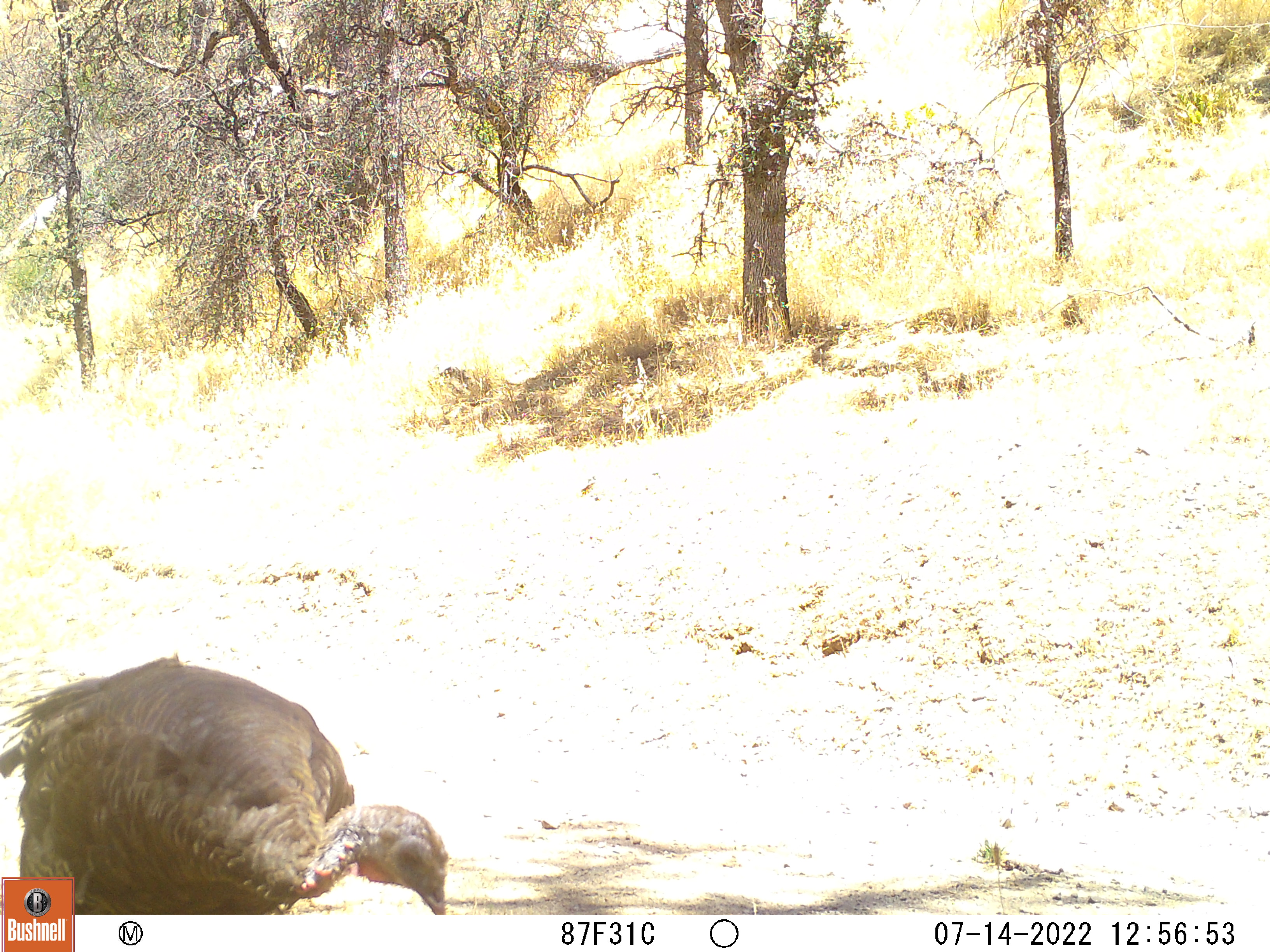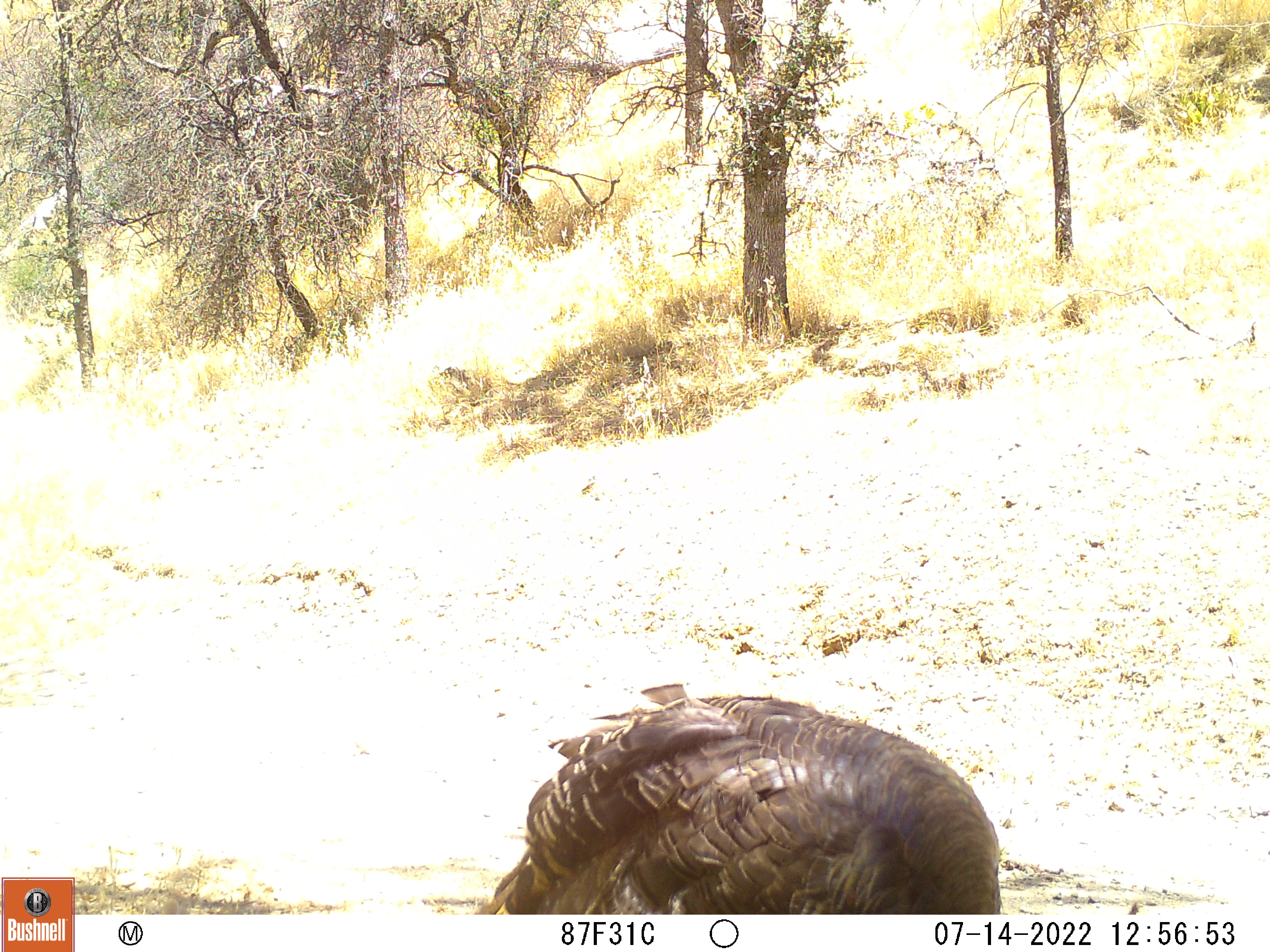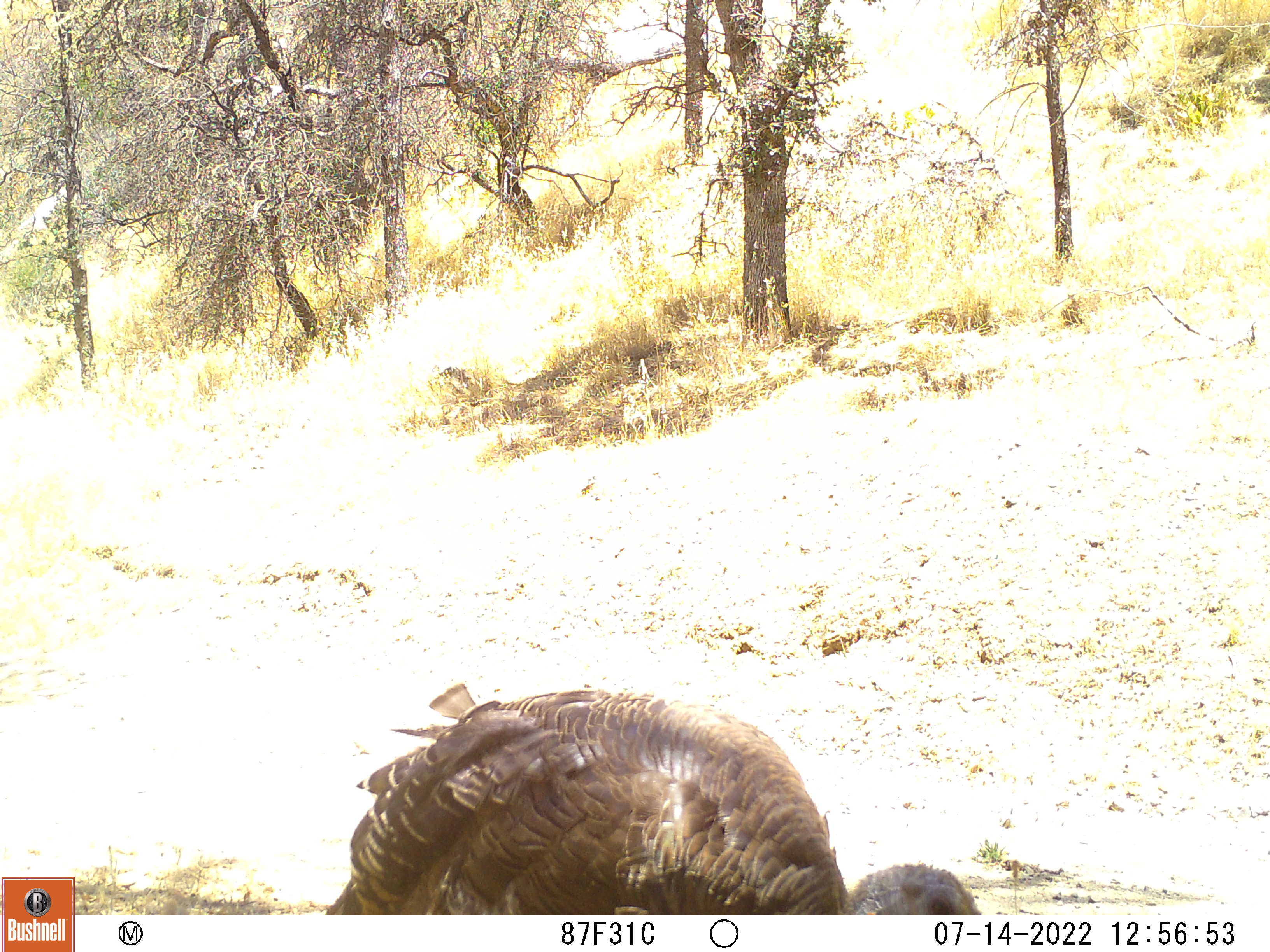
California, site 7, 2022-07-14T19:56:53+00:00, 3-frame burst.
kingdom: Animalia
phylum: Chordata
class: Aves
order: Galliformes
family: Phasianidae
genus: Meleagris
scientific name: Meleagris gallopavo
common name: turkey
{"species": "turkey (Meleagris gallopavo)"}